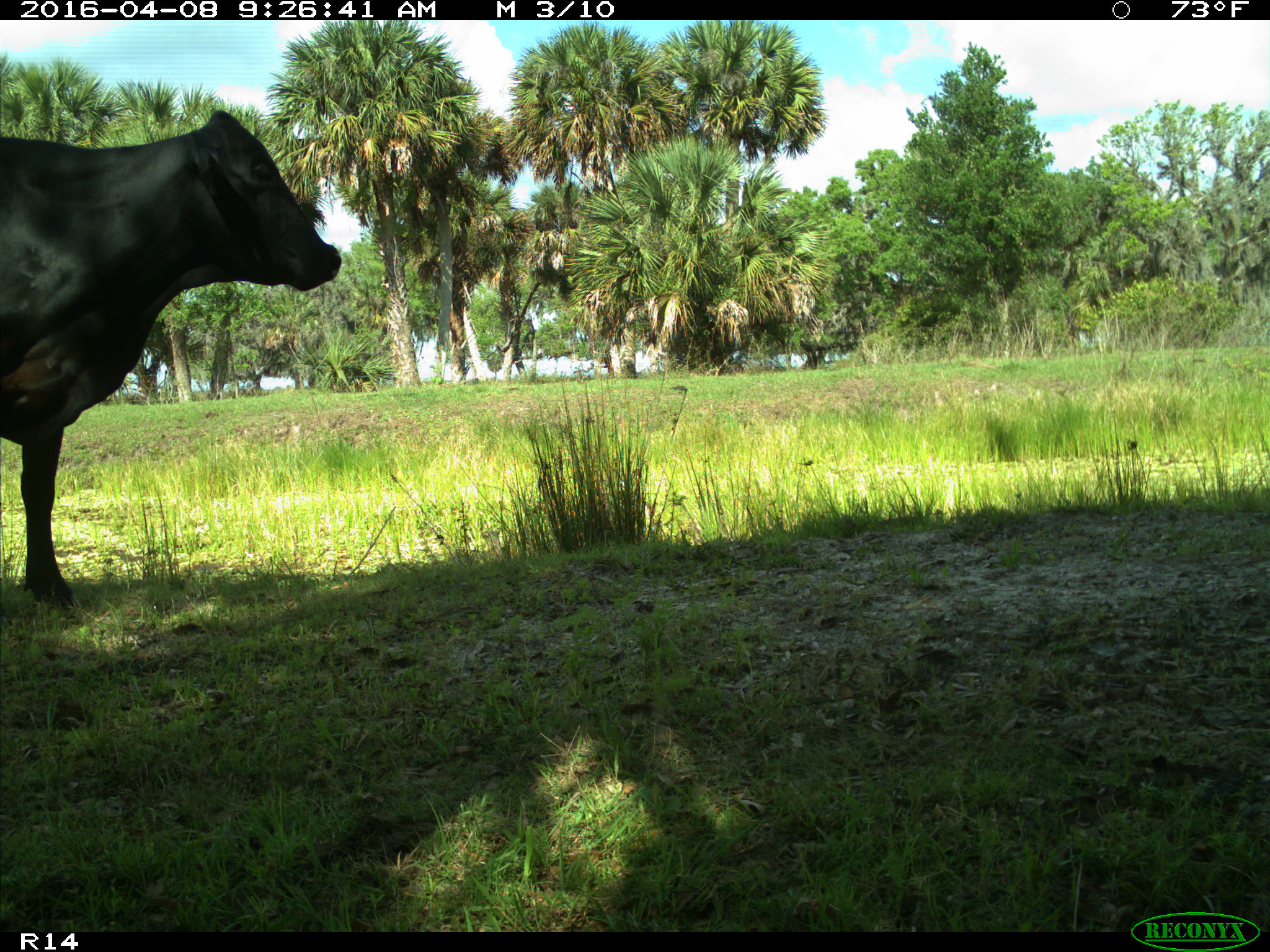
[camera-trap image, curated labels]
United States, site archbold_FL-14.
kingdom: Animalia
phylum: Chordata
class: Mammalia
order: Artiodactyla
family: Bovidae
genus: Bos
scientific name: Bos taurus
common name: domestic cow